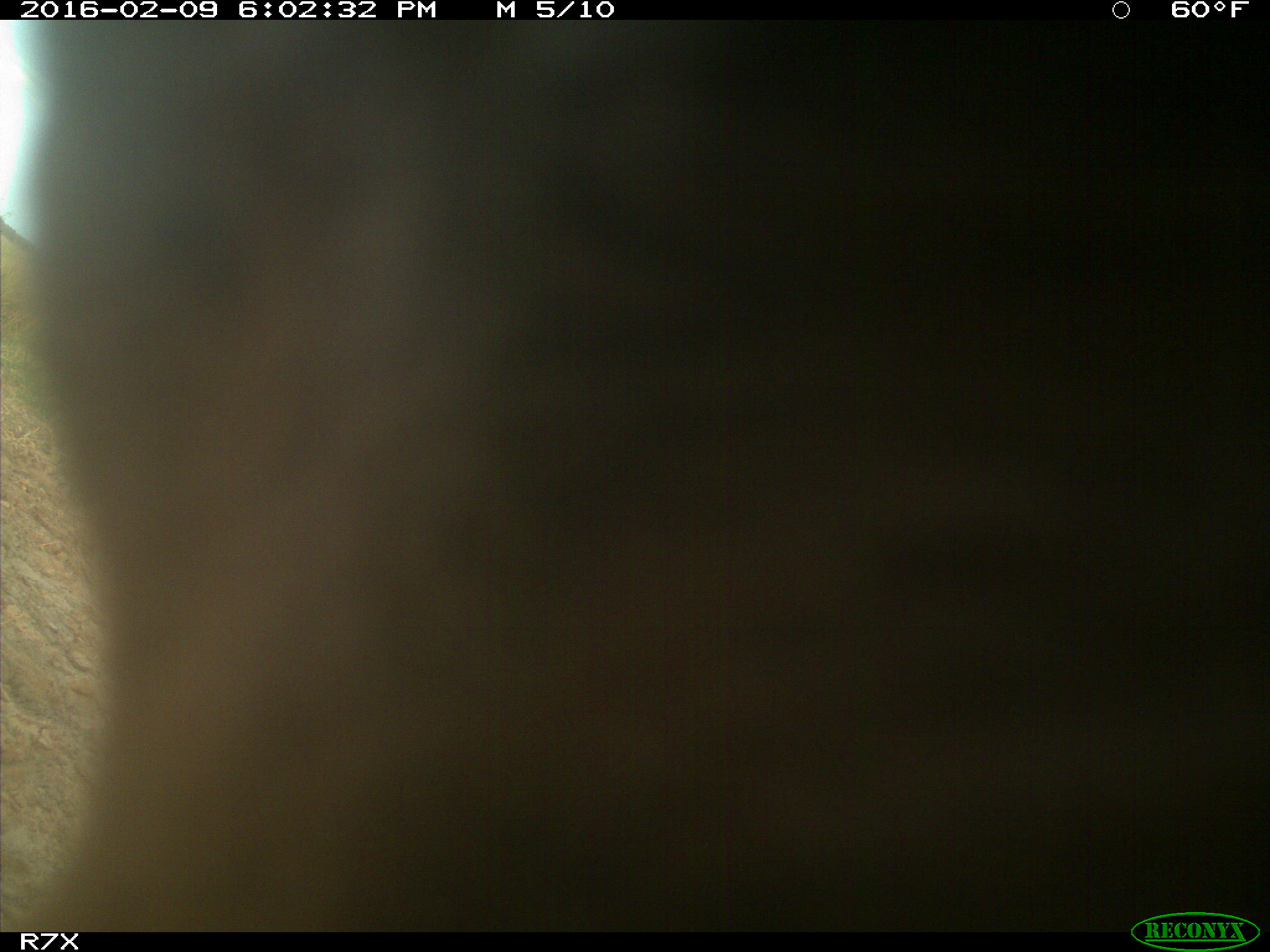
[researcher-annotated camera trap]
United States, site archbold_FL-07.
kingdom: Animalia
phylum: Chordata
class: Mammalia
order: Artiodactyla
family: Bovidae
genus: Bos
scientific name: Bos taurus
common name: domestic cow